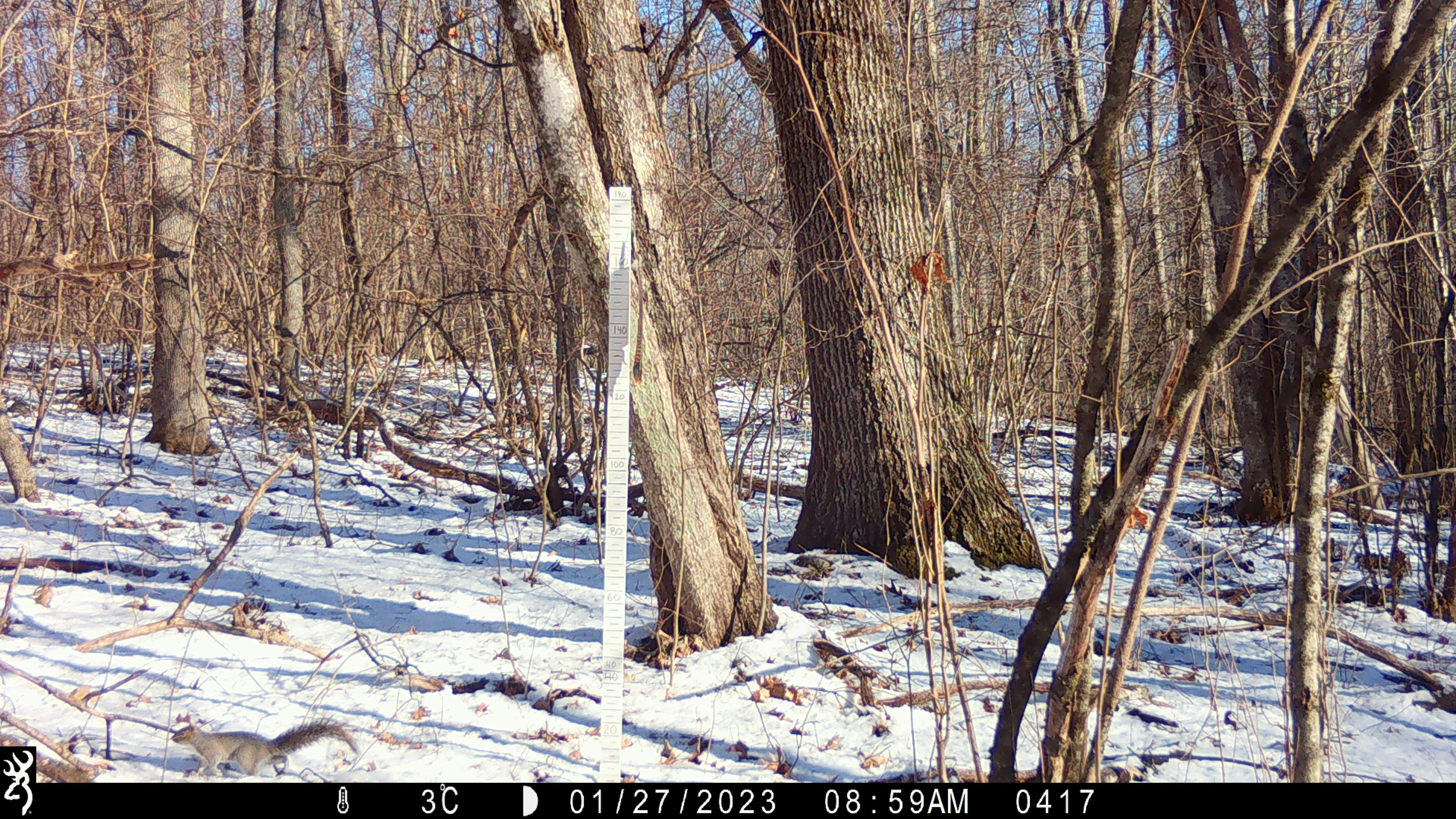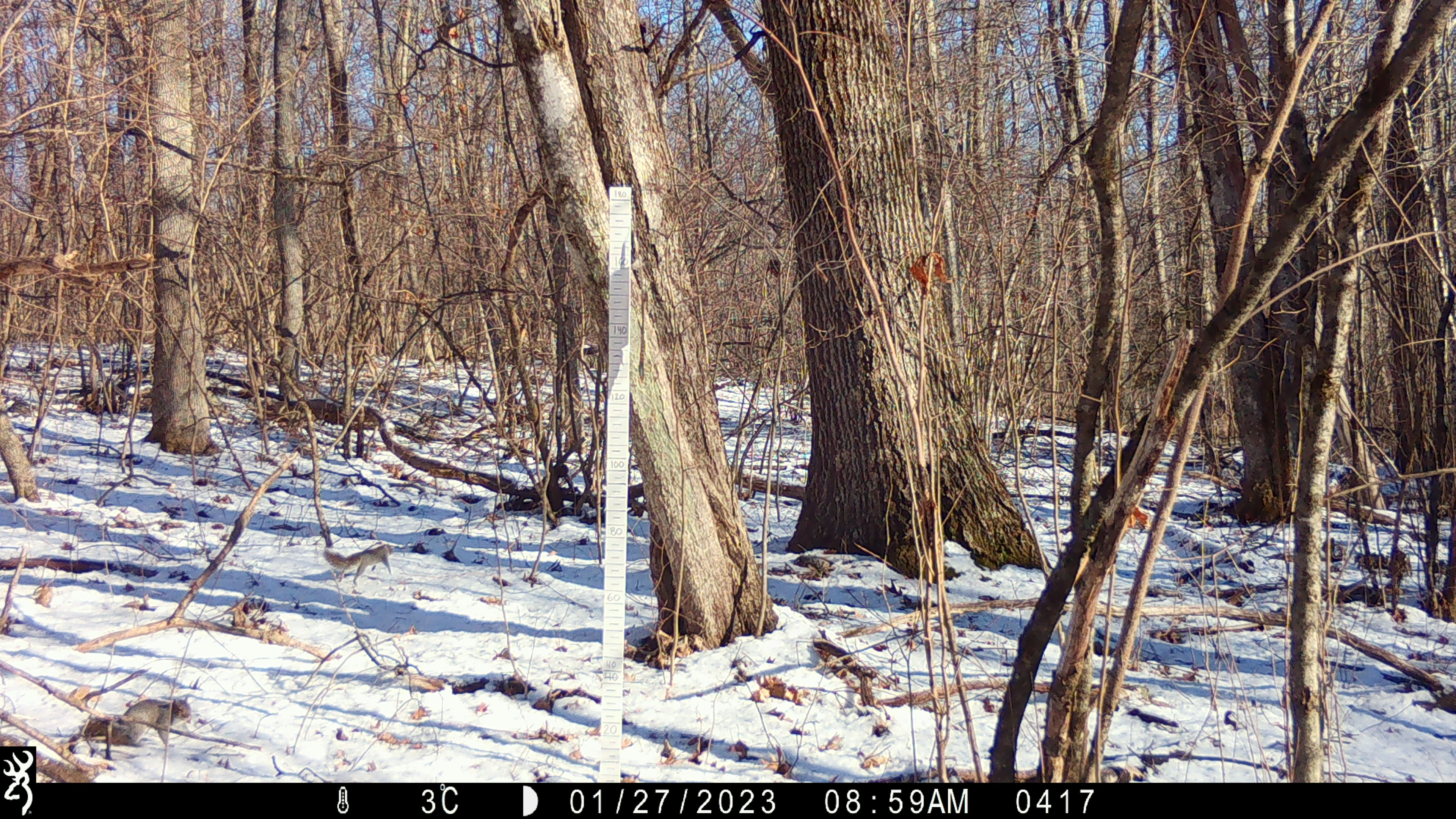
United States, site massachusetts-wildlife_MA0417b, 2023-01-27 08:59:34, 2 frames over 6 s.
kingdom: Animalia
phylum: Chordata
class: Mammalia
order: Rodentia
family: Sciuridae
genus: Sciurus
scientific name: Sciurus carolinensis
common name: gray squirrel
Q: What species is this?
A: Gray squirrel (Sciurus carolinensis).